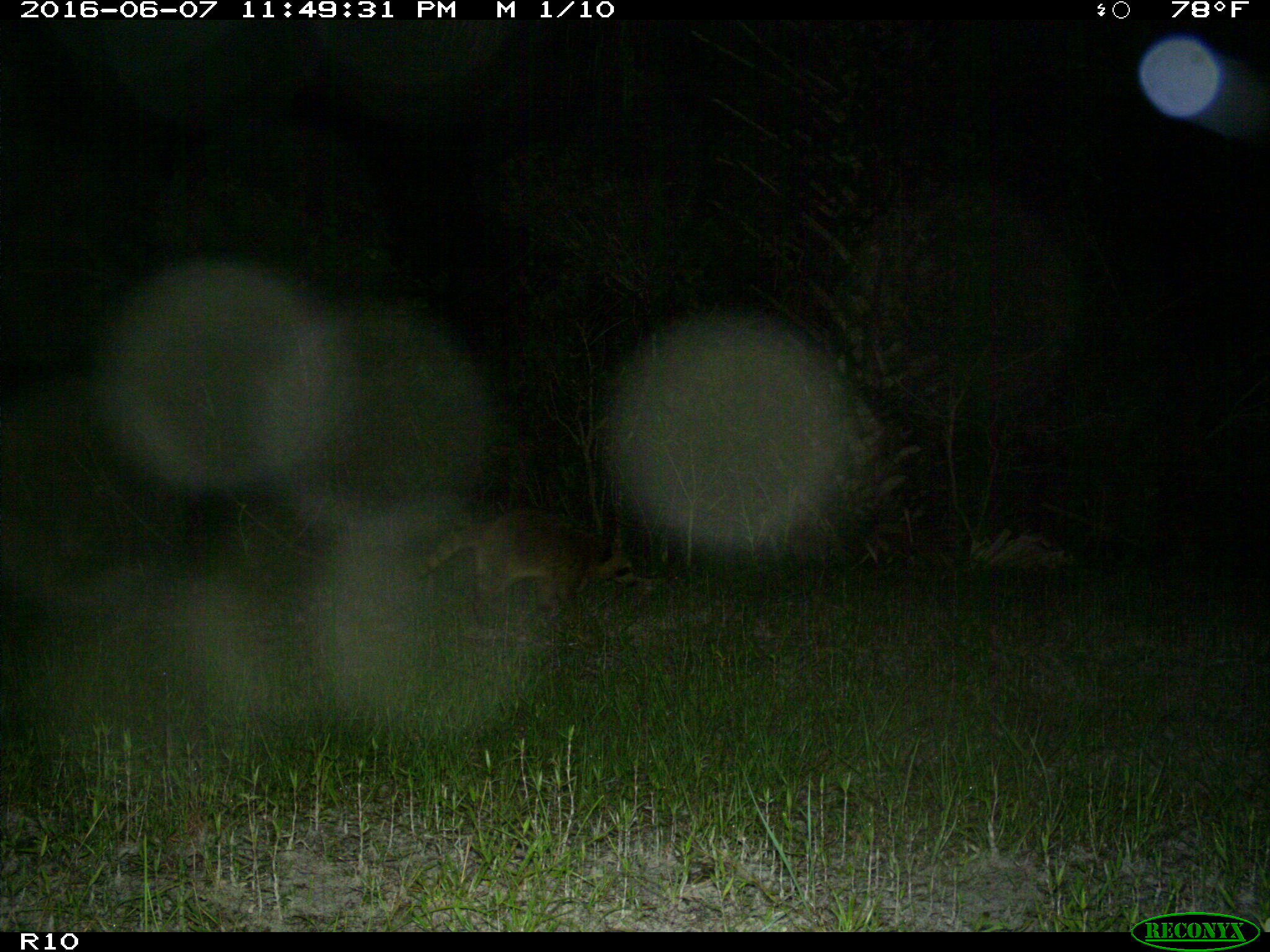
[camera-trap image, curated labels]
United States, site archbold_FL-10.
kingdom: Animalia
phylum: Chordata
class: Mammalia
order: Carnivora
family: Procyonidae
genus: Procyon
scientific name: Procyon lotor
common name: common raccoon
Procyon lotor (common raccoon).